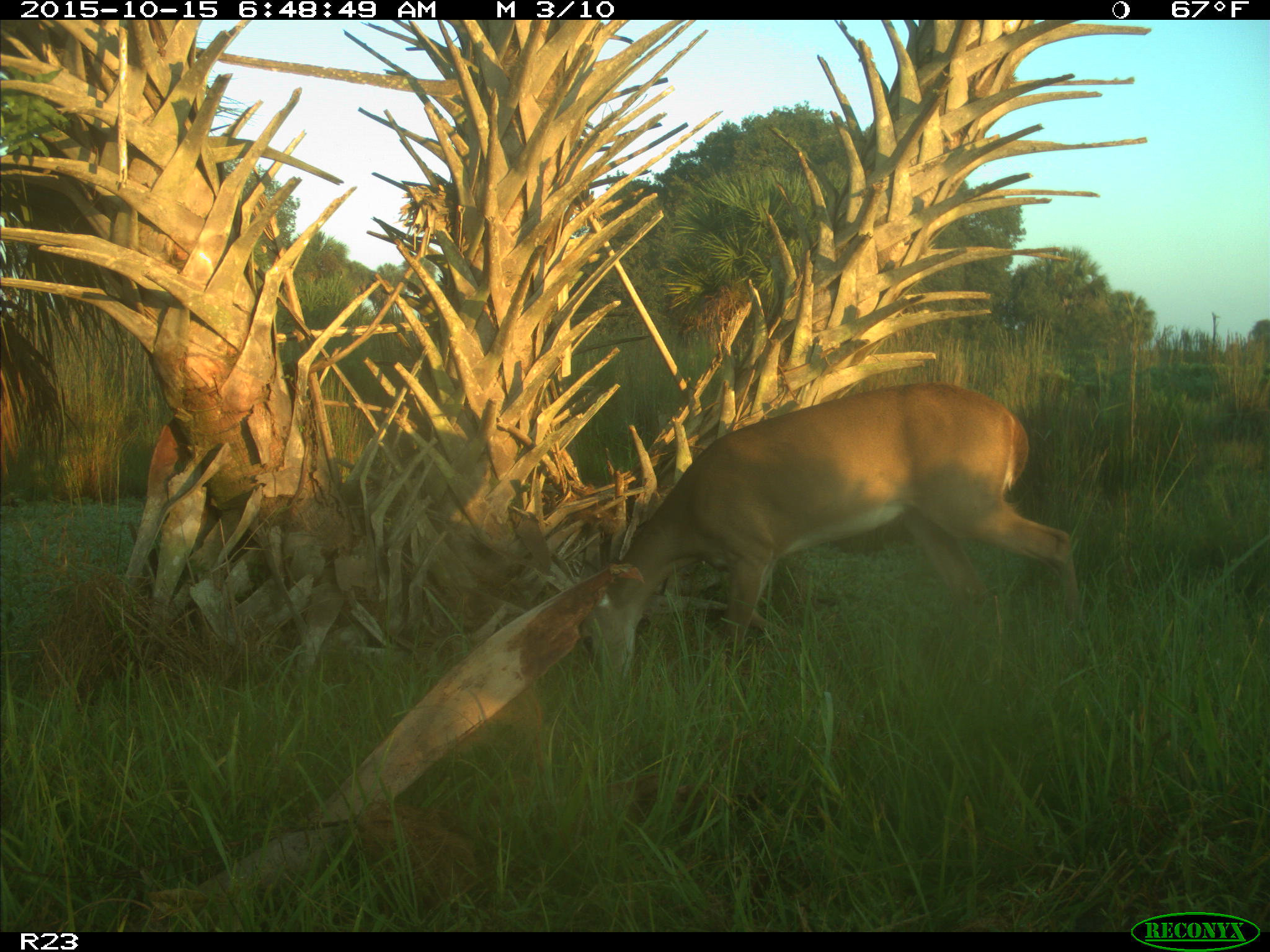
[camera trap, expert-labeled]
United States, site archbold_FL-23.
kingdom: Animalia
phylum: Chordata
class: Mammalia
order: Artiodactyla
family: Cervidae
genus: Odocoileus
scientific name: Odocoileus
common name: deer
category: unidentified deer